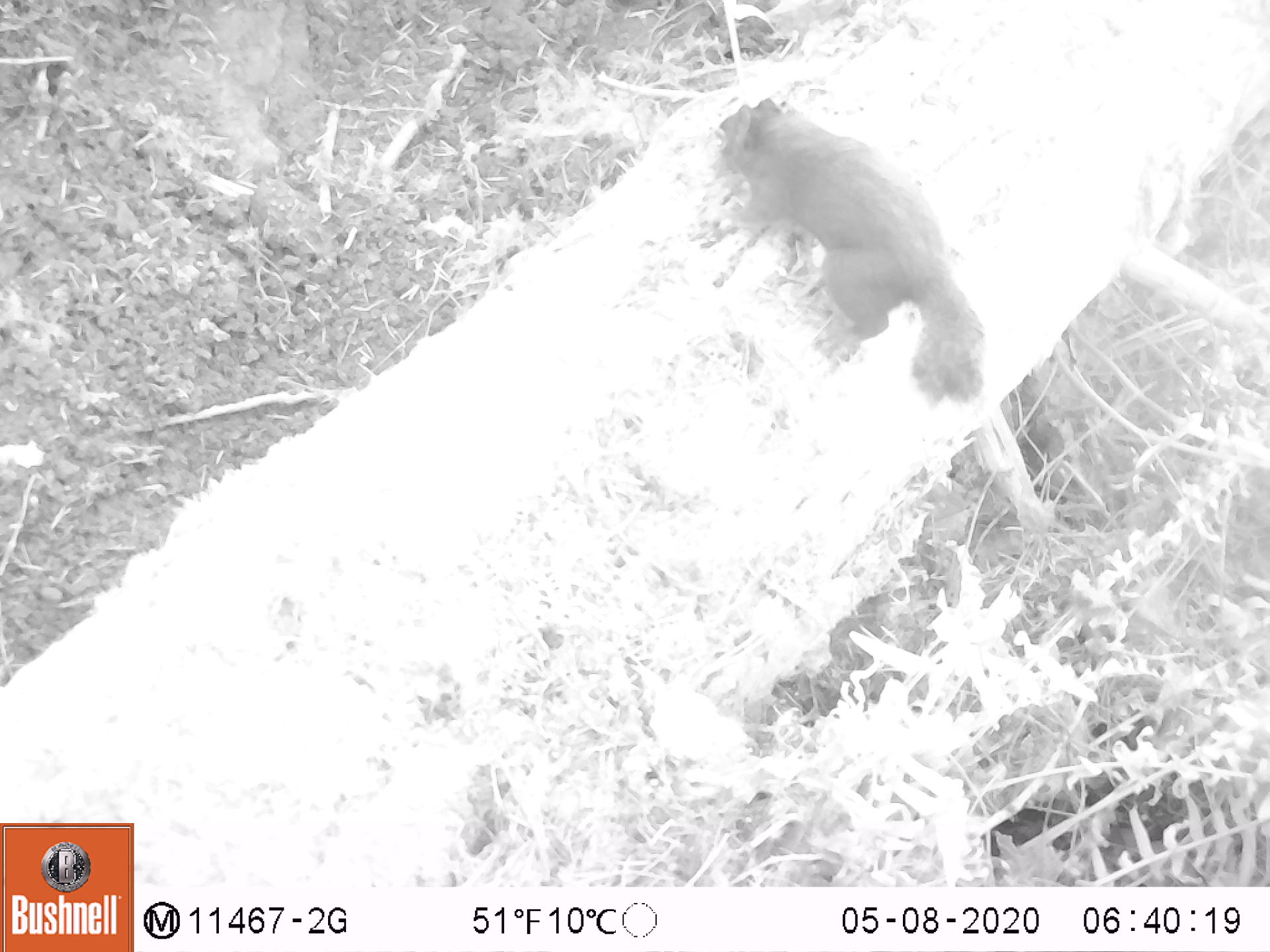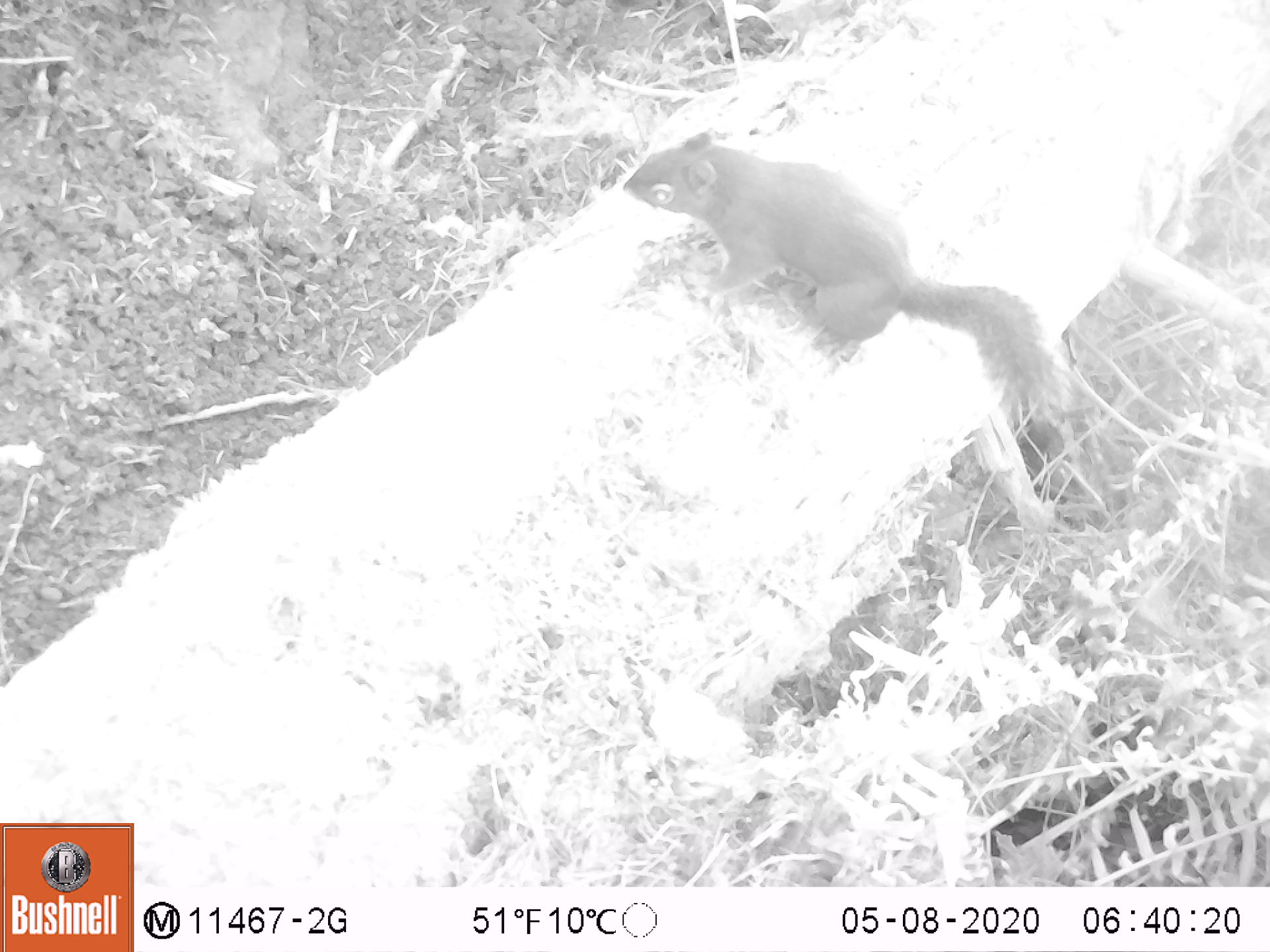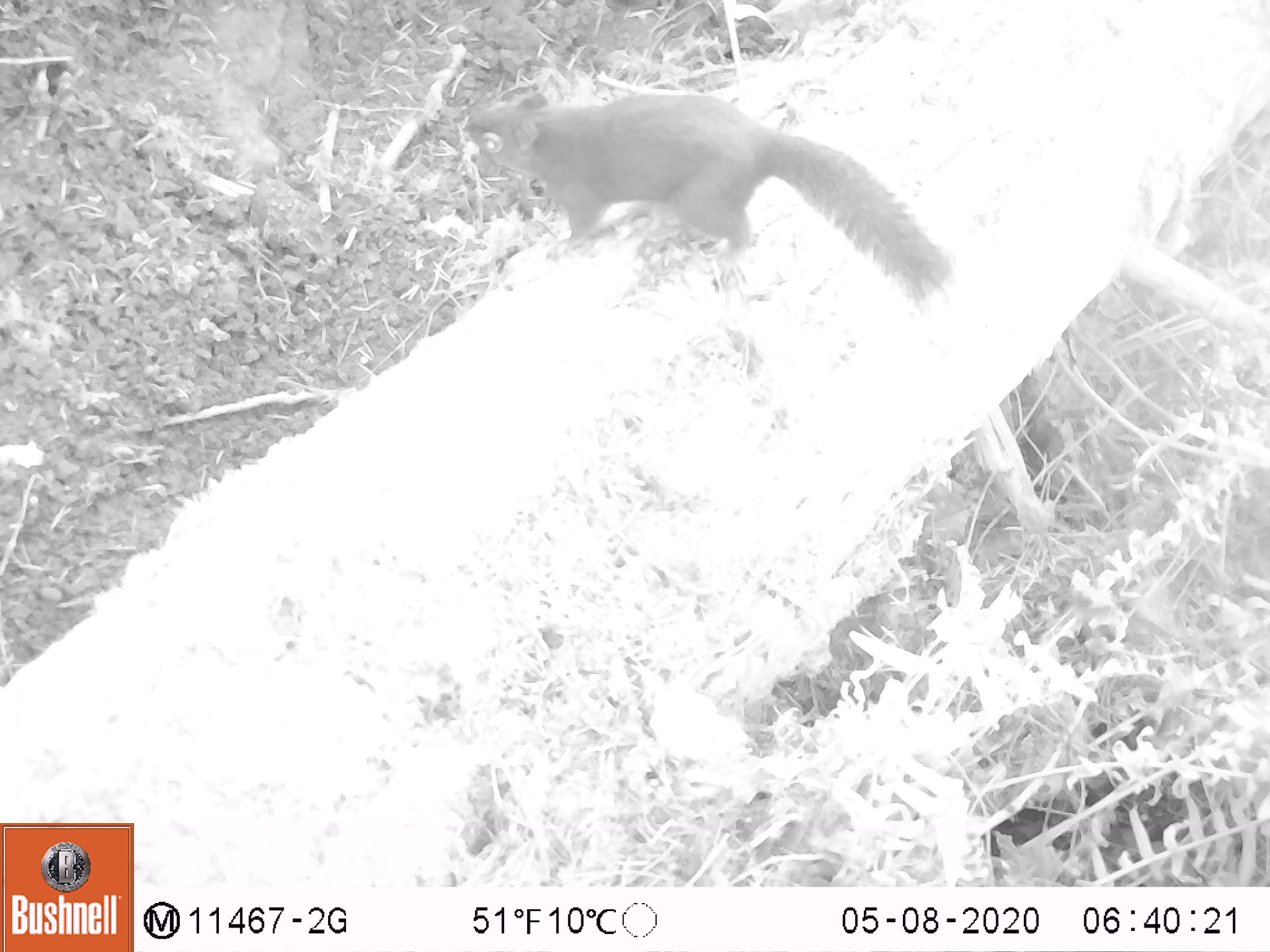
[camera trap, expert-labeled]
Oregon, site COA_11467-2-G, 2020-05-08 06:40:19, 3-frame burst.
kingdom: Animalia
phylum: Chordata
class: Mammalia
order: Rodentia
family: Sciuridae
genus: Tamiasciurus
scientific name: Tamiasciurus douglasii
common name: douglas squirrel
Douglas squirrel (Tamiasciurus douglasii).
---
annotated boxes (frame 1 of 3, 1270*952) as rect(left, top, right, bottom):
douglas squirrel: rect(710, 95, 990, 407)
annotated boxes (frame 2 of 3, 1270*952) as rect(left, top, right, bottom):
douglas squirrel: rect(617, 131, 1066, 422)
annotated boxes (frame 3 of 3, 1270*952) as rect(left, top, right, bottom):
douglas squirrel: rect(454, 91, 955, 308)